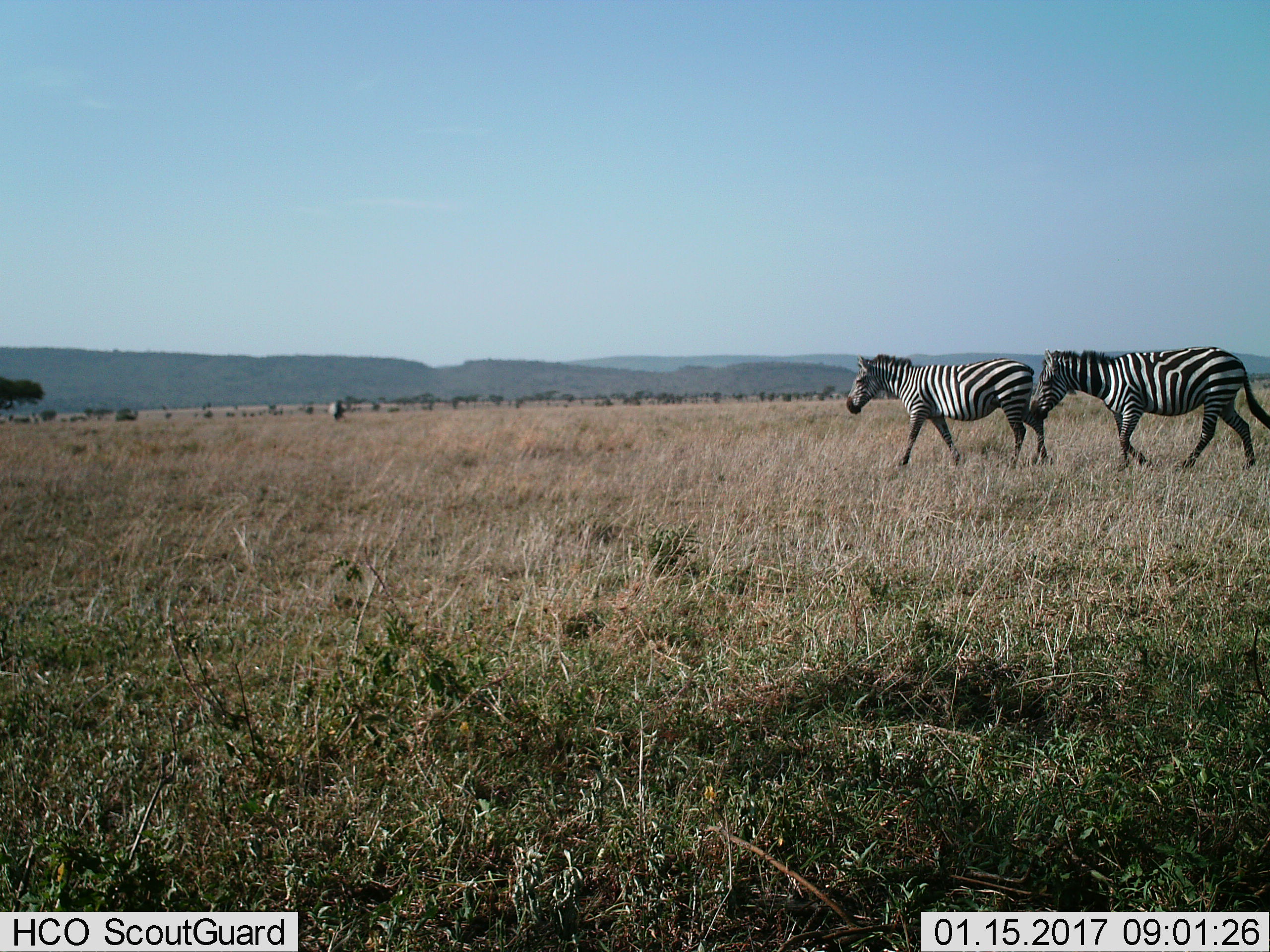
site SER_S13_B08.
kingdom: Animalia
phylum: Chordata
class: Mammalia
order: Perissodactyla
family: Equidae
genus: Equus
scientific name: Equus quagga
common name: plains zebra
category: zebraplains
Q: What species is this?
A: Zebraplains (plains zebra) (Equus quagga).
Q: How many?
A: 2.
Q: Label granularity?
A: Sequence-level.